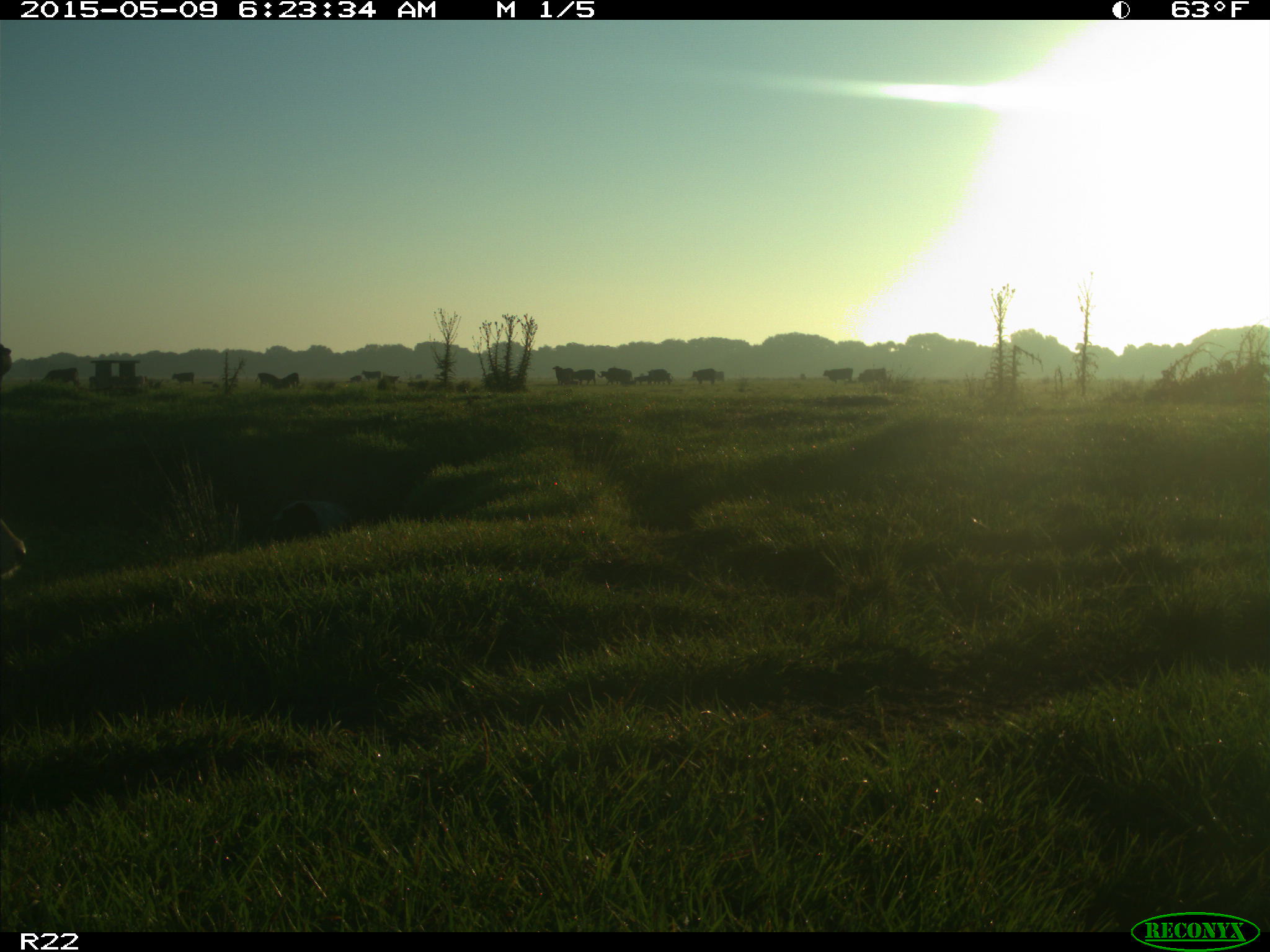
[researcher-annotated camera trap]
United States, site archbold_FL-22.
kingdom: Animalia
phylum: Chordata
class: Mammalia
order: Artiodactyla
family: Bovidae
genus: Bos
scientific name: Bos taurus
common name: domestic cow